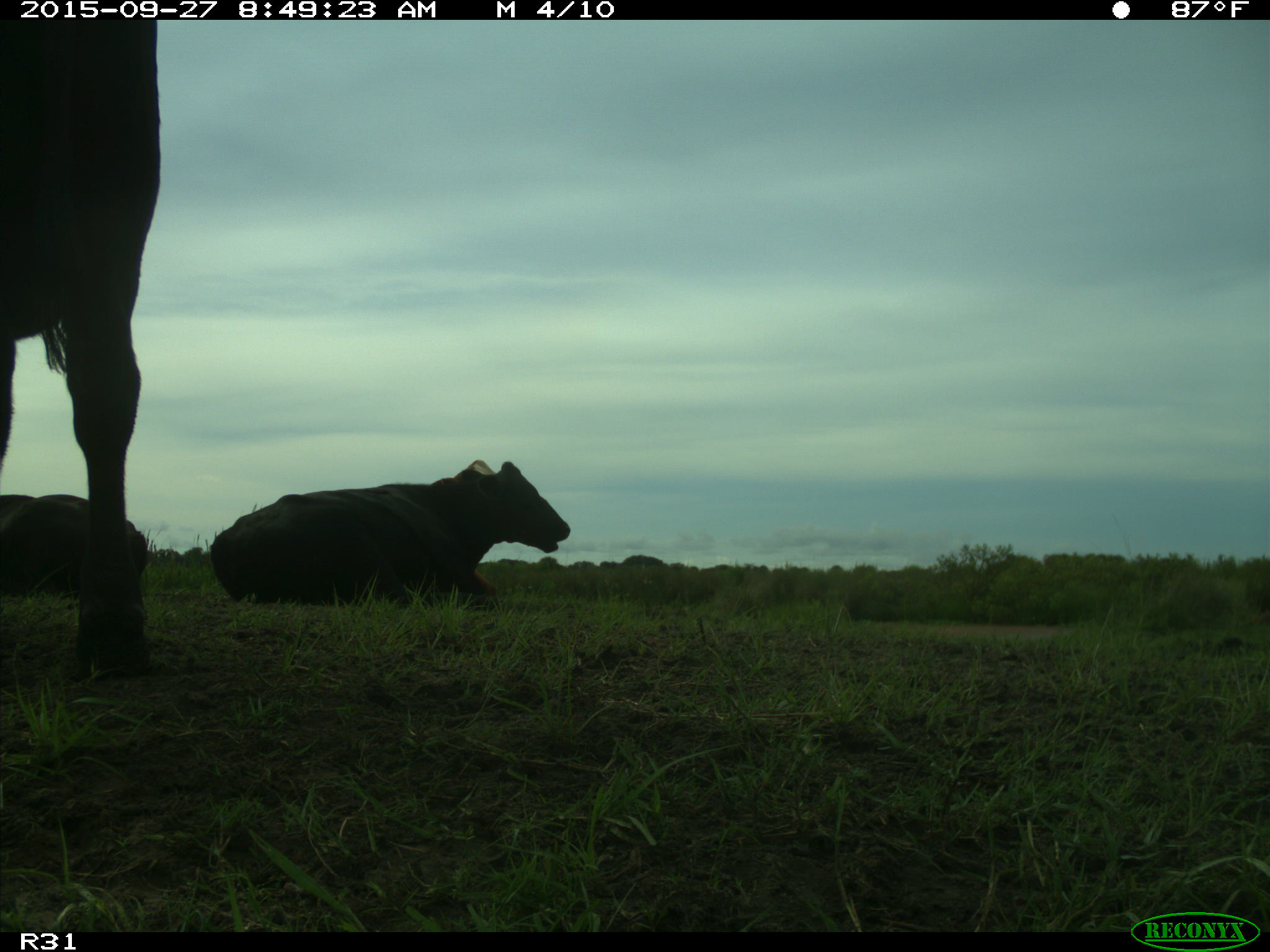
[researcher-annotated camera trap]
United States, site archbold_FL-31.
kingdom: Animalia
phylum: Chordata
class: Mammalia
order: Artiodactyla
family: Bovidae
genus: Bos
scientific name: Bos taurus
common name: domestic cow